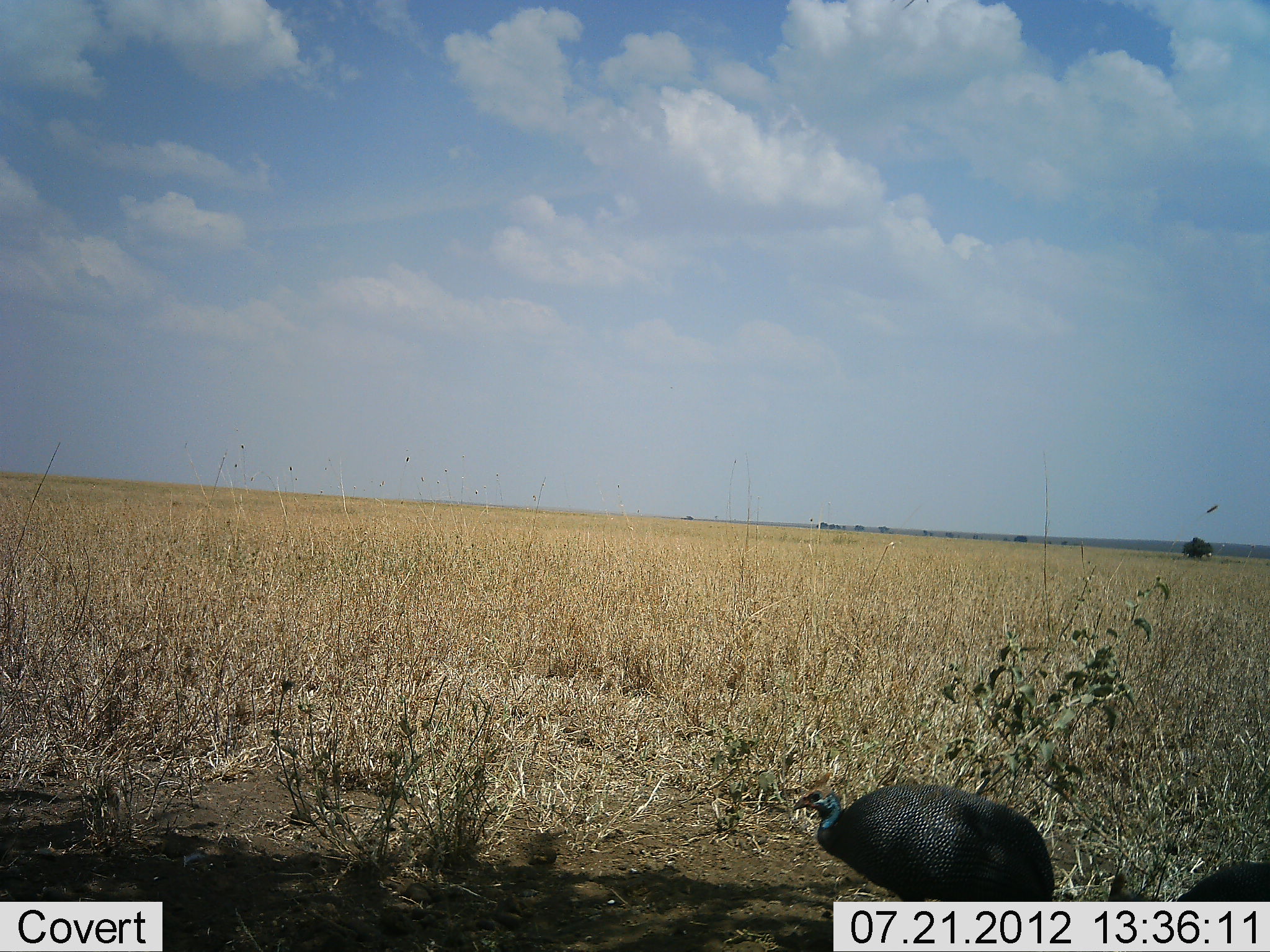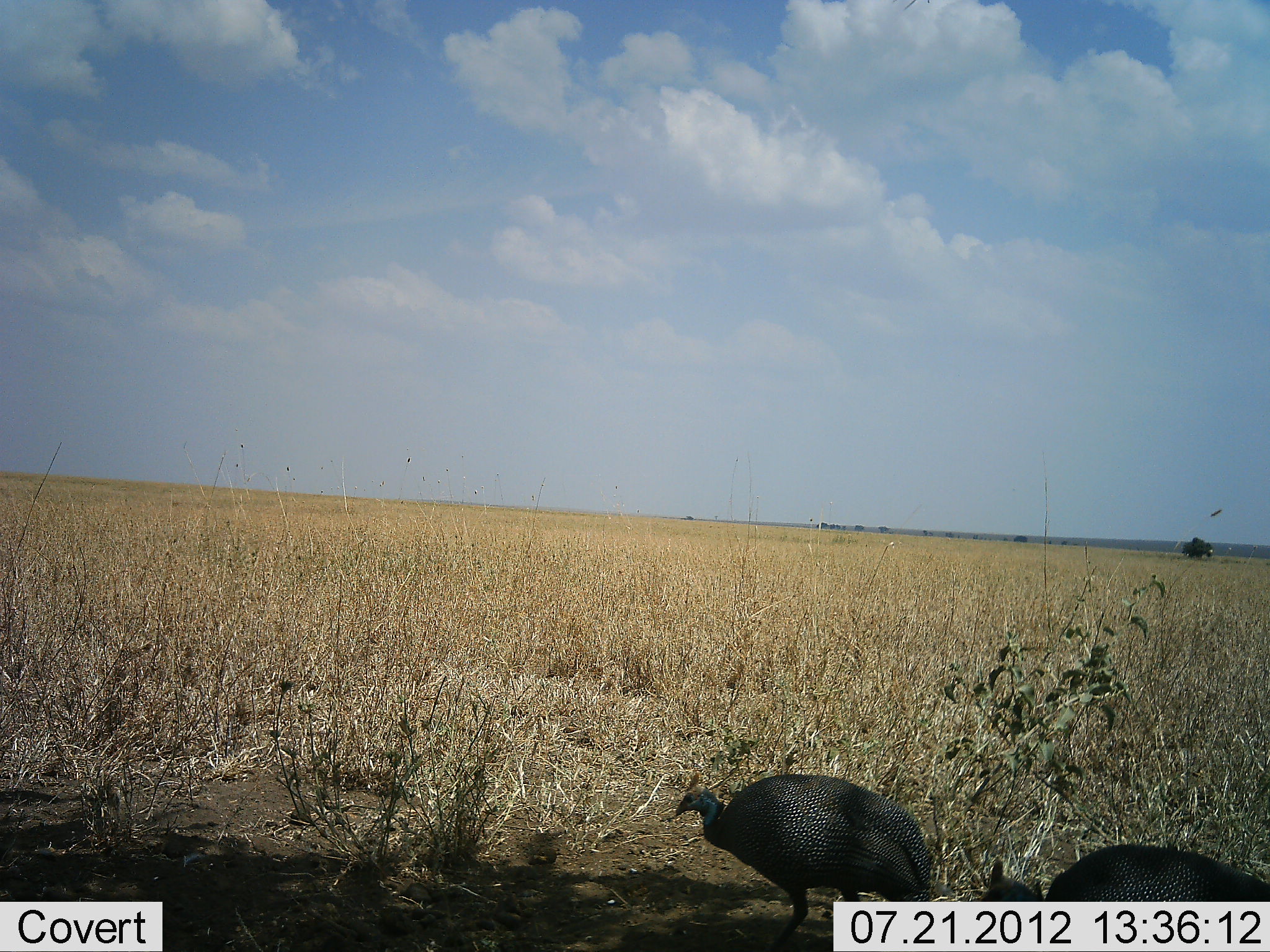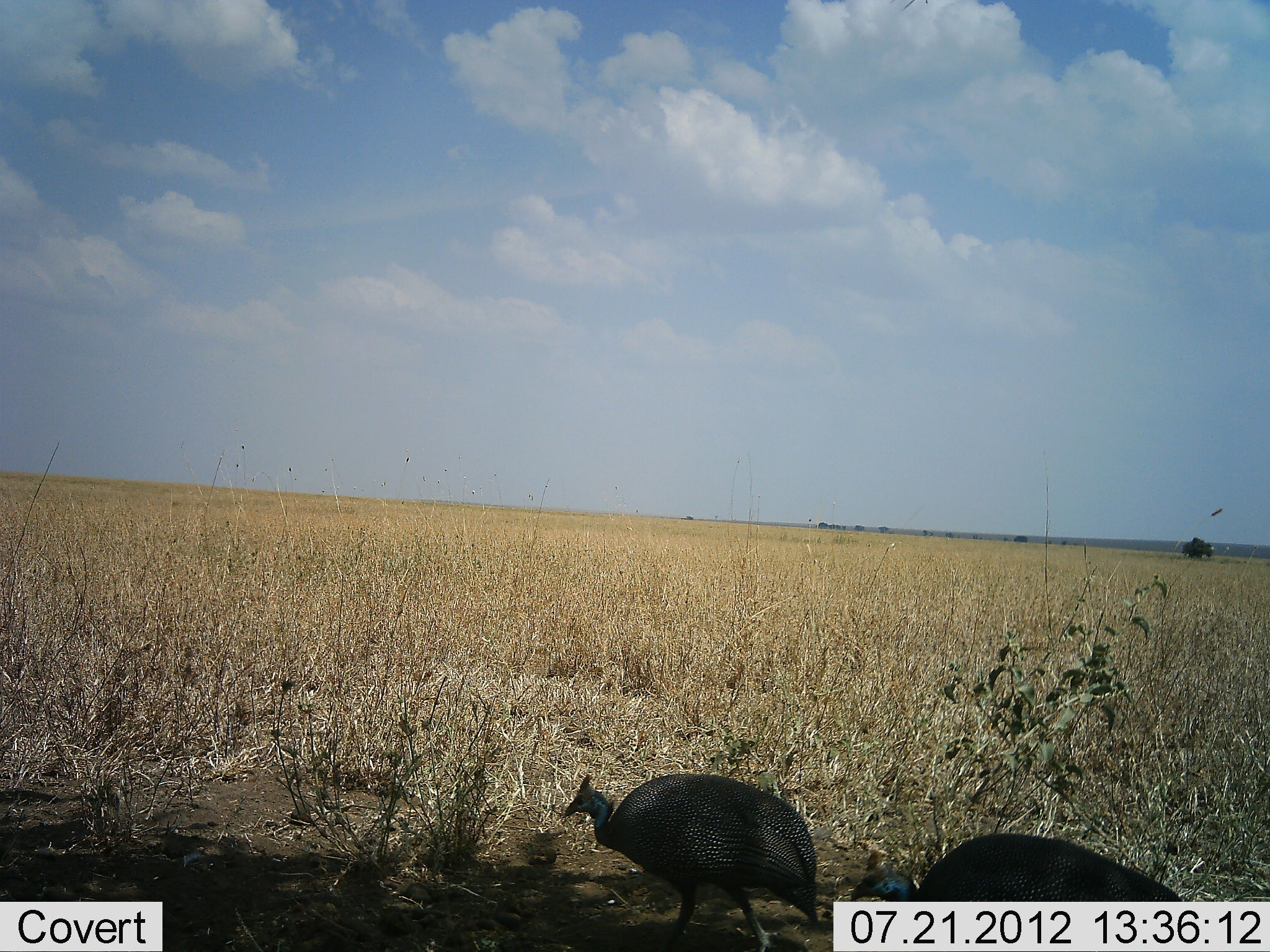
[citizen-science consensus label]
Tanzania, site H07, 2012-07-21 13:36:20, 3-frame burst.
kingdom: Animalia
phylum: Chordata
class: Aves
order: Galliformes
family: Numididae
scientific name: Numididae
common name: guinea fowl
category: guineafowl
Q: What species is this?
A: Guineafowl (guinea fowl) (Numididae).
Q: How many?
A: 2.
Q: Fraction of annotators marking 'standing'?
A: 20%.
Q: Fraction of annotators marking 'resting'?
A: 0%.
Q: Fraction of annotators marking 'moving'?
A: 80%.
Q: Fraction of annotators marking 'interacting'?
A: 0%.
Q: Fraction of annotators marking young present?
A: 0%.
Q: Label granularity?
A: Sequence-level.